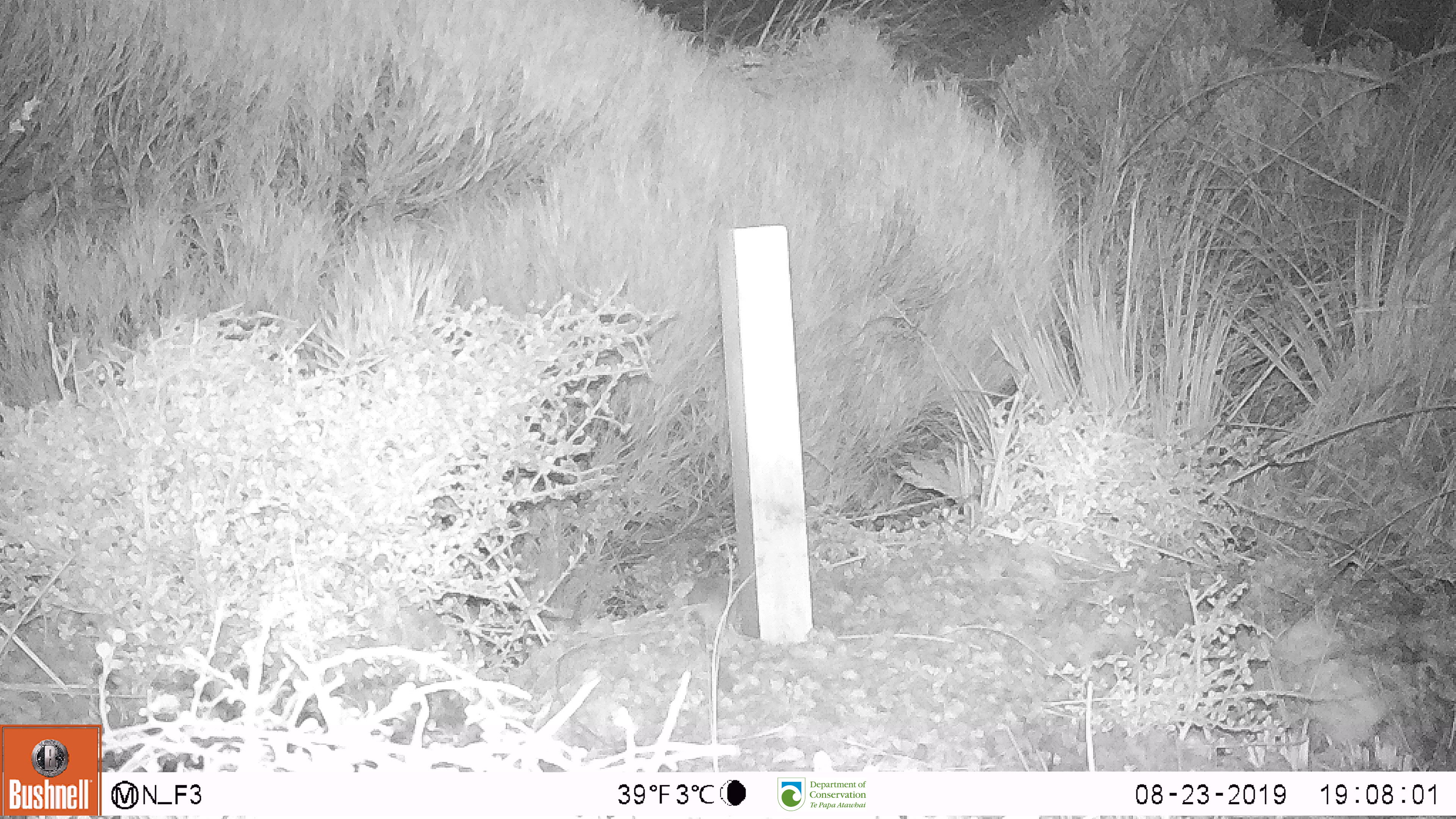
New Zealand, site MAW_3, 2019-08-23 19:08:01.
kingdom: Animalia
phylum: Chordata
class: Mammalia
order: Rodentia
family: Muridae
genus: Mus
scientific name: Mus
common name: mouse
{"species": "mouse (Mus)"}